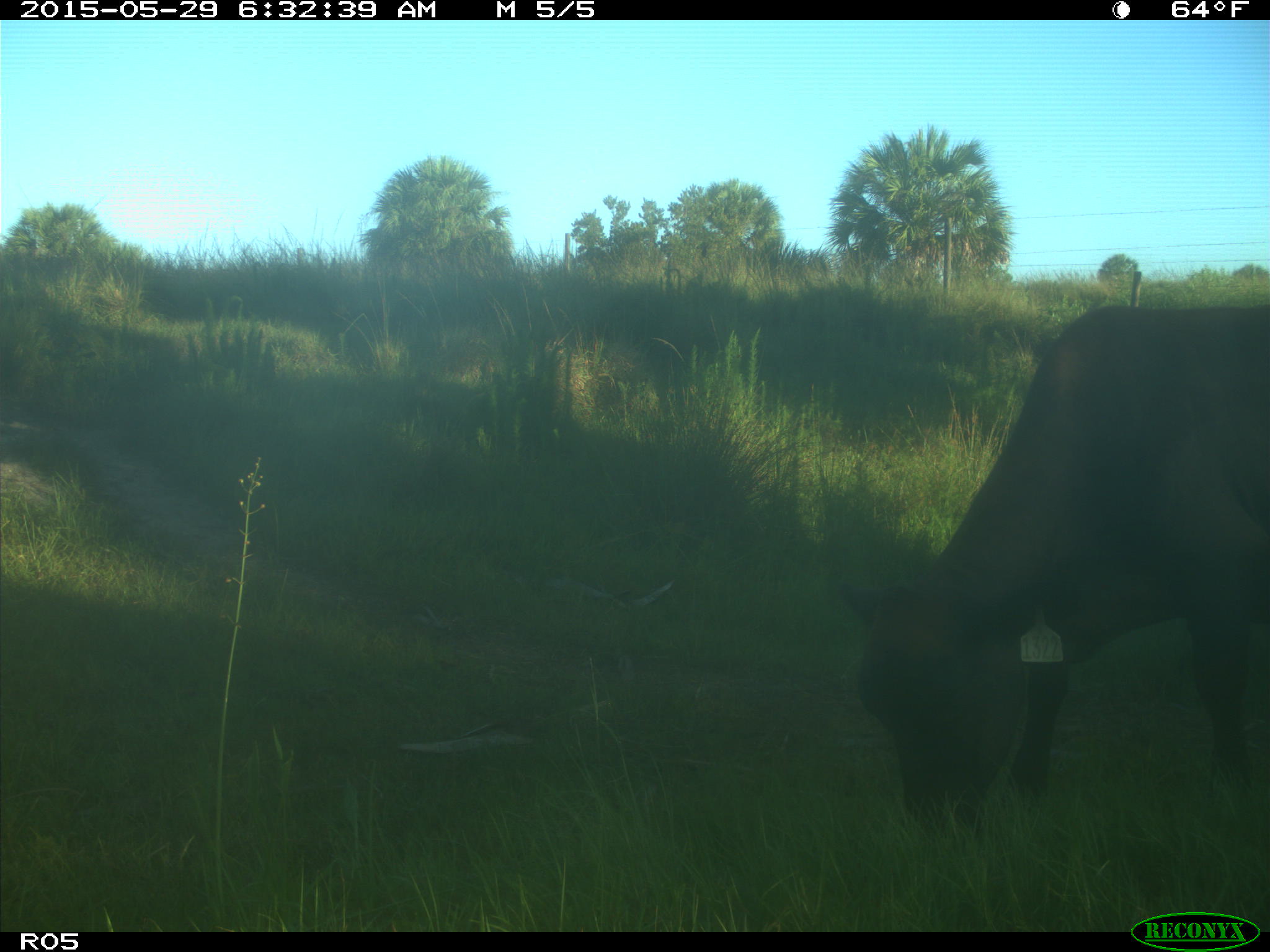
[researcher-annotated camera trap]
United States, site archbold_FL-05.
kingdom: Animalia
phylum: Chordata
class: Mammalia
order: Artiodactyla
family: Bovidae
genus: Bos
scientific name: Bos taurus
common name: domestic cow